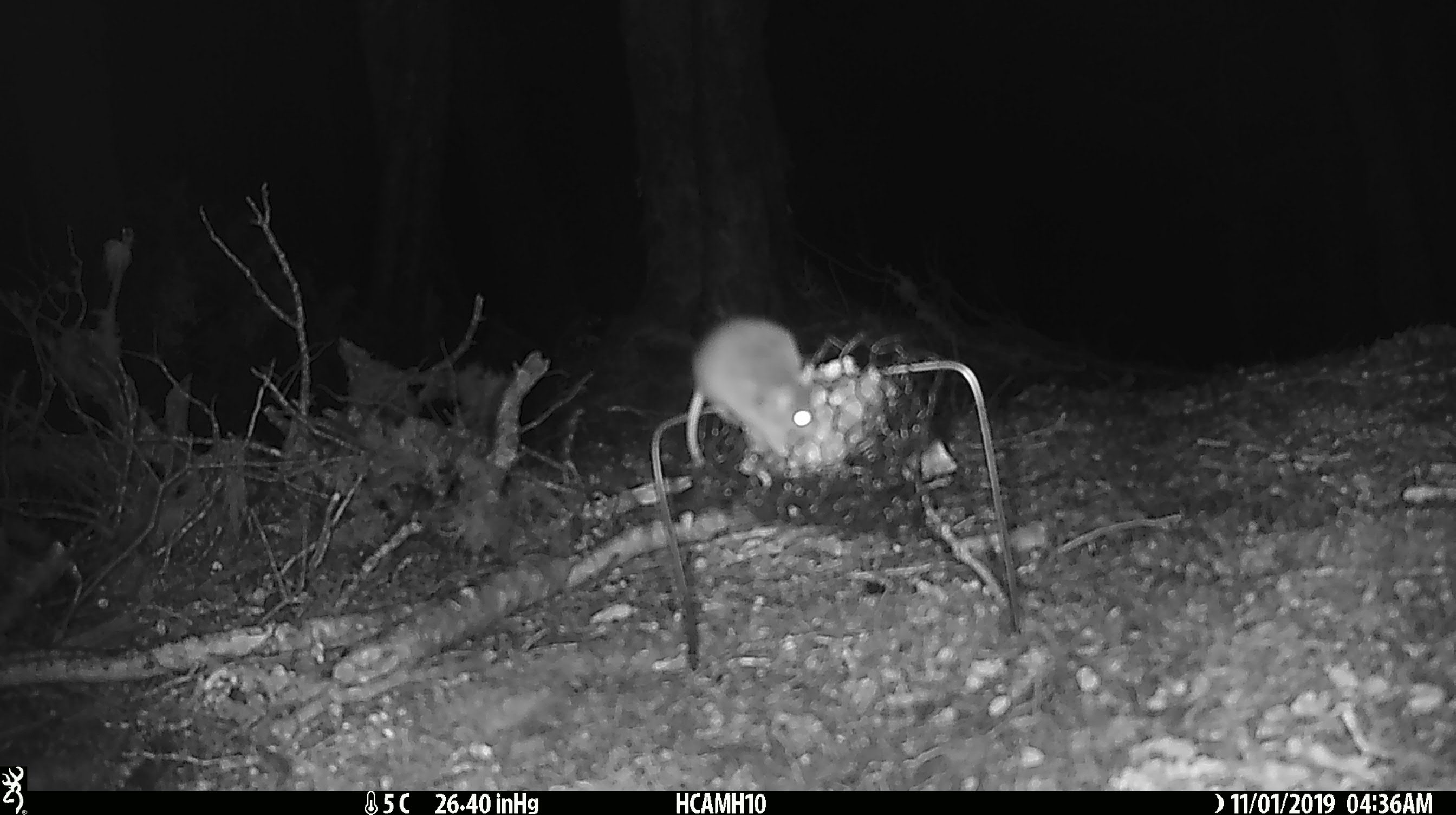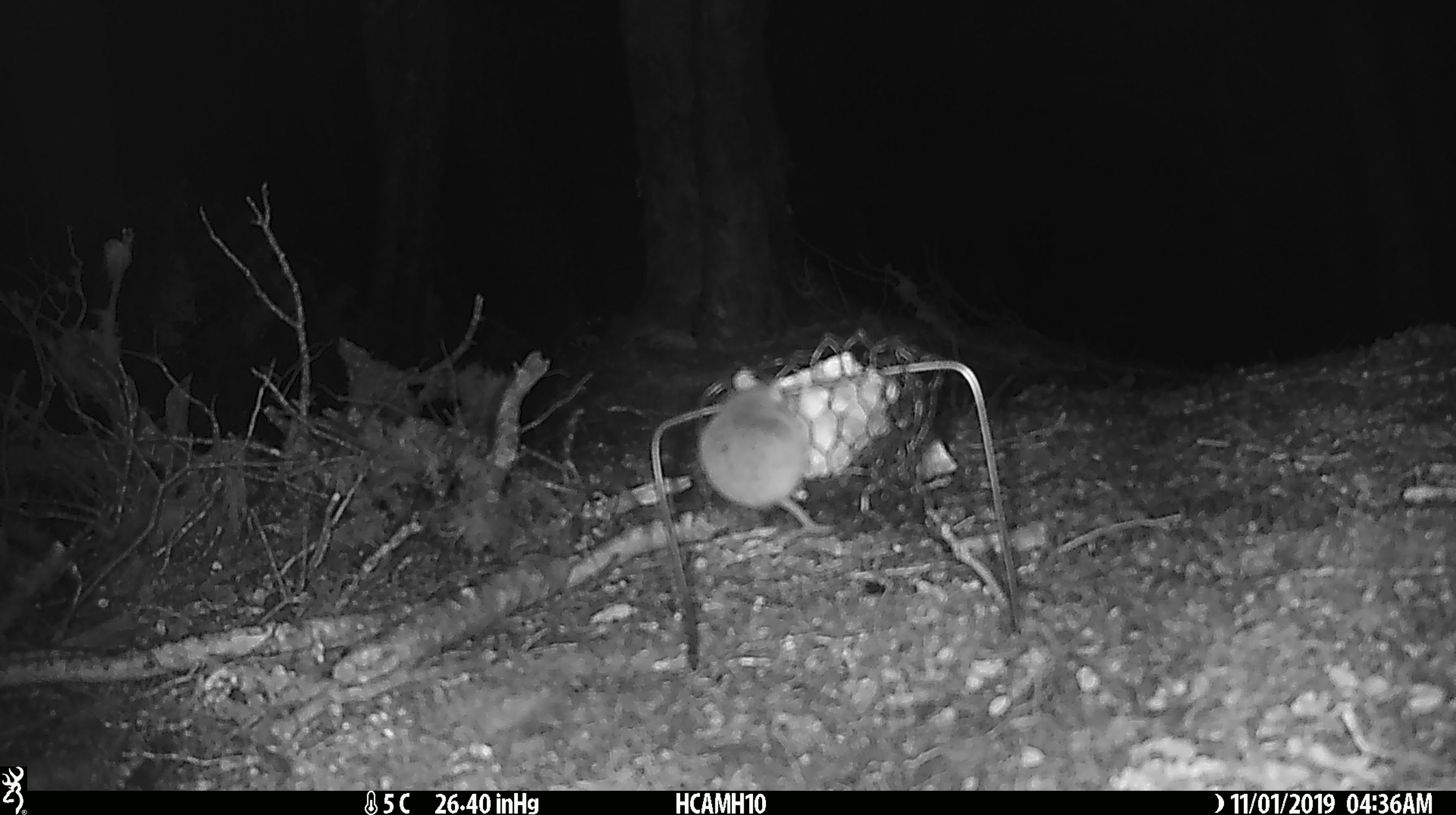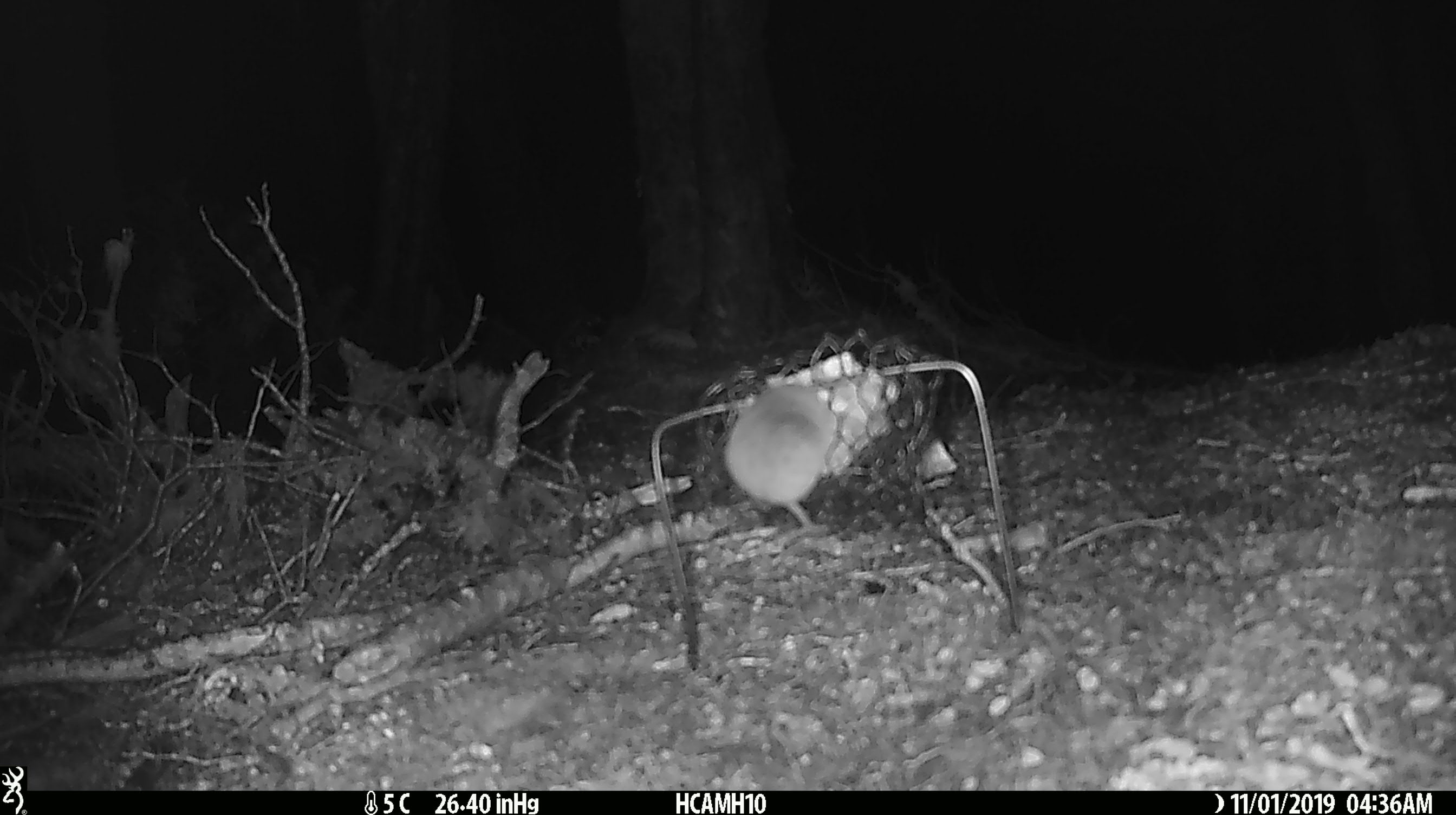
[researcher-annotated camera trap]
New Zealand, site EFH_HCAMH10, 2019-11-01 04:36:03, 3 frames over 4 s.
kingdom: Animalia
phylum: Chordata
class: Mammalia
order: Rodentia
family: Muridae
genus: Mus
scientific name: Mus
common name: mouse